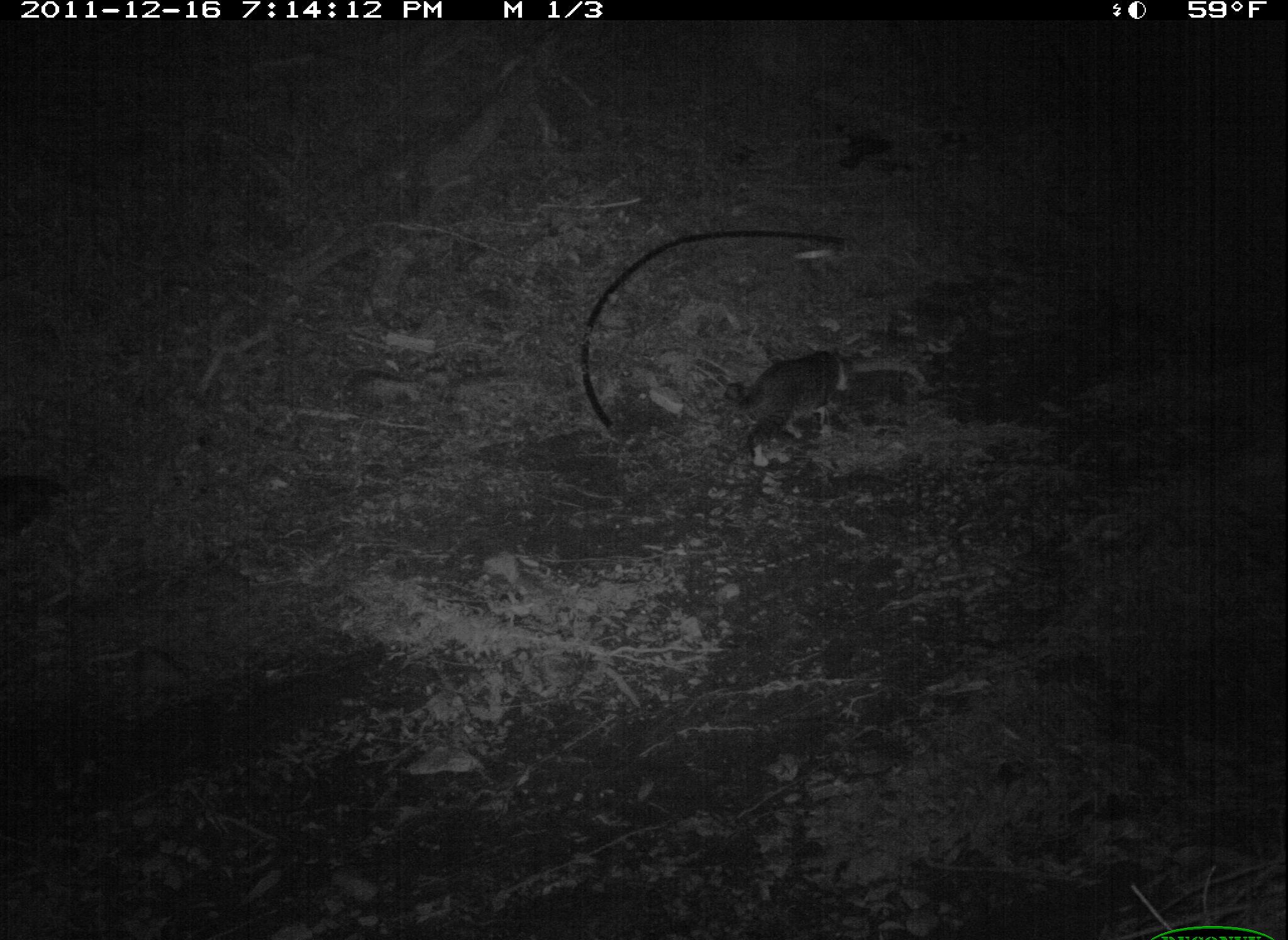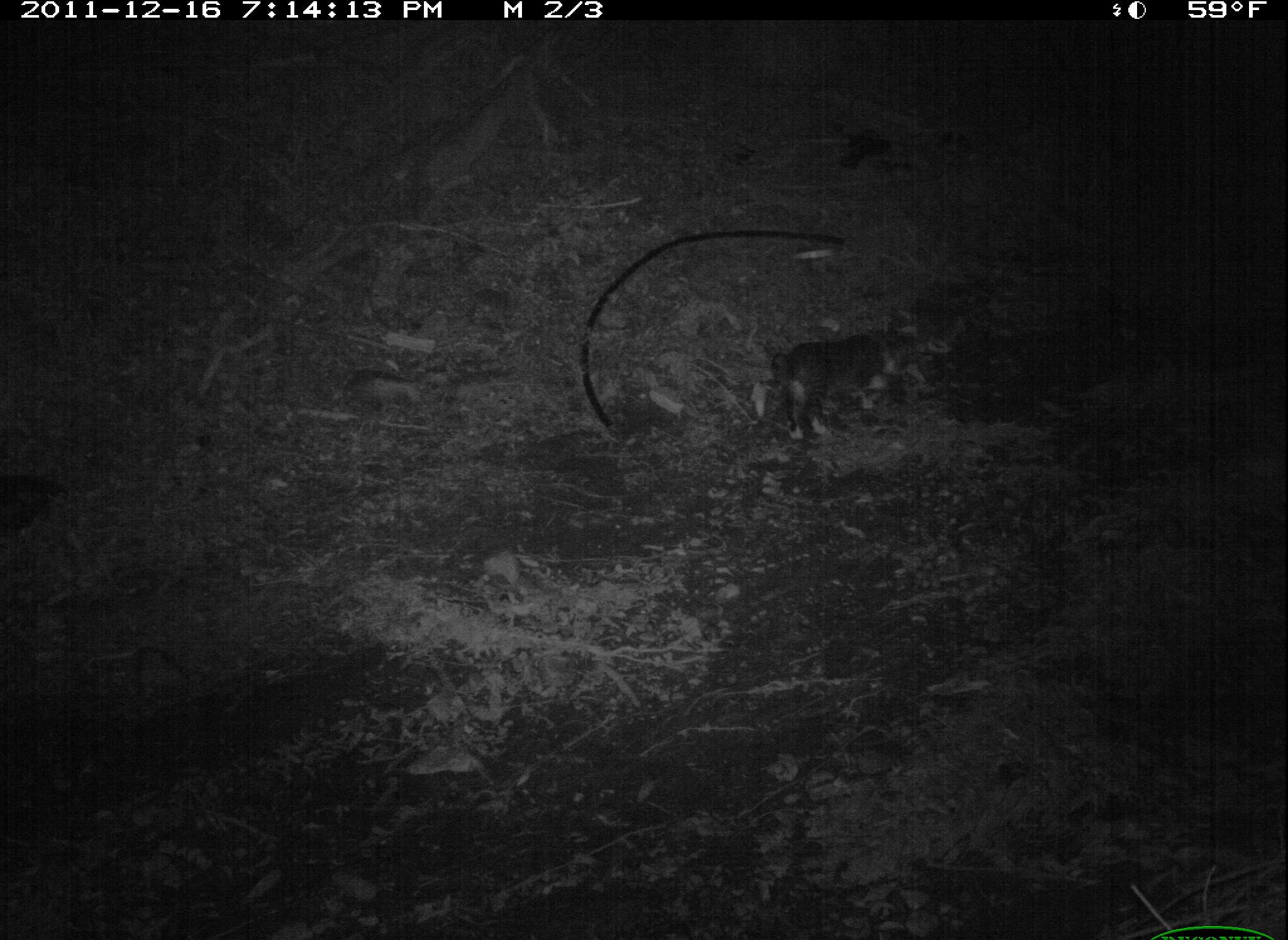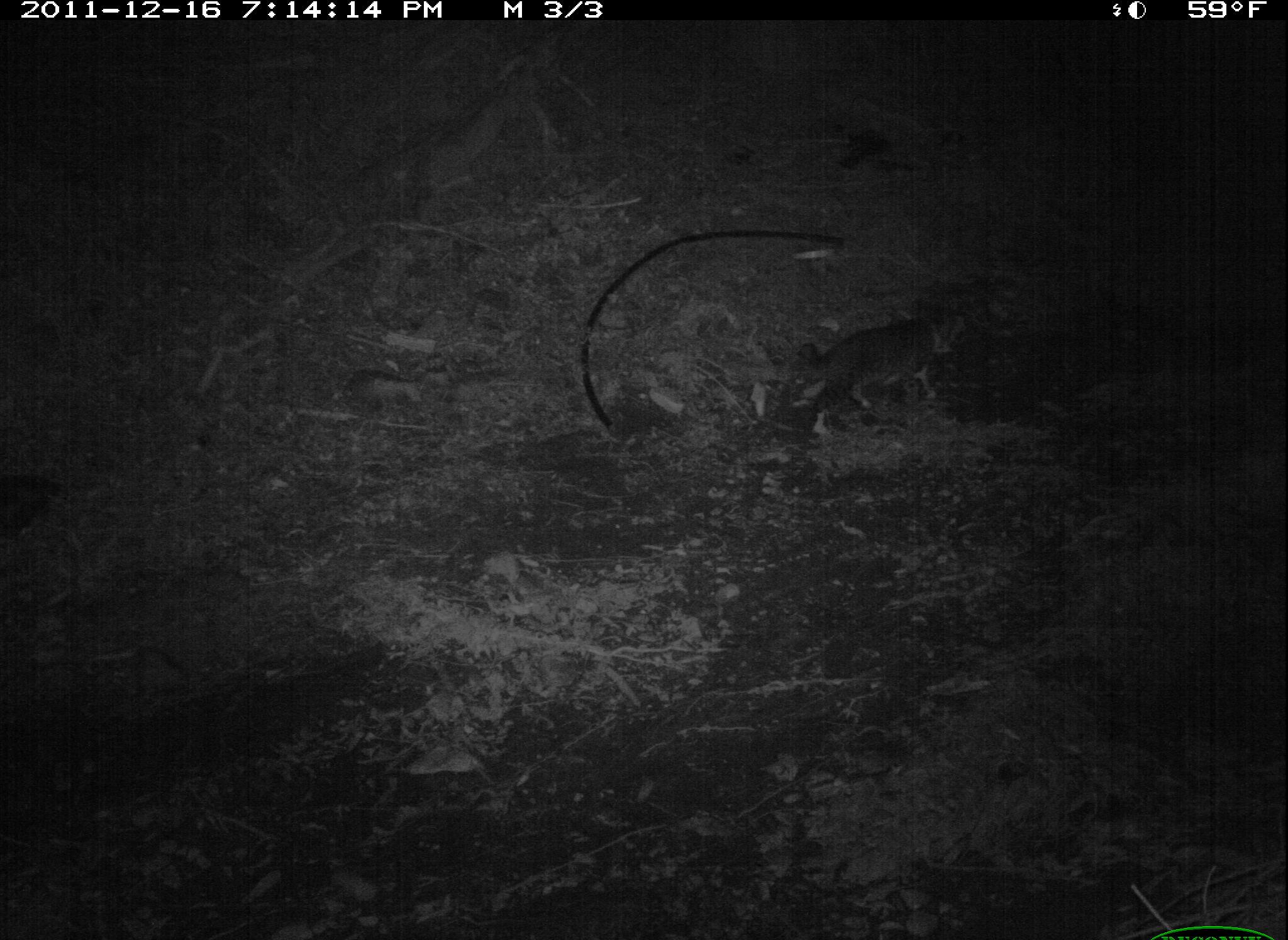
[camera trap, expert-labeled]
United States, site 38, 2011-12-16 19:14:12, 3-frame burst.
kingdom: Animalia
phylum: Chordata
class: Mammalia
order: Carnivora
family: Felidae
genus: Felis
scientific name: Felis catus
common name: cat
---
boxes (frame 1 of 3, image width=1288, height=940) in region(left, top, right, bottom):
cat: region(712, 345, 882, 469)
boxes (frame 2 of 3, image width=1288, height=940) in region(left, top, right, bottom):
cat: region(752, 332, 939, 465)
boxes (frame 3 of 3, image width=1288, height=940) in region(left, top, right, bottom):
cat: region(758, 288, 976, 453)